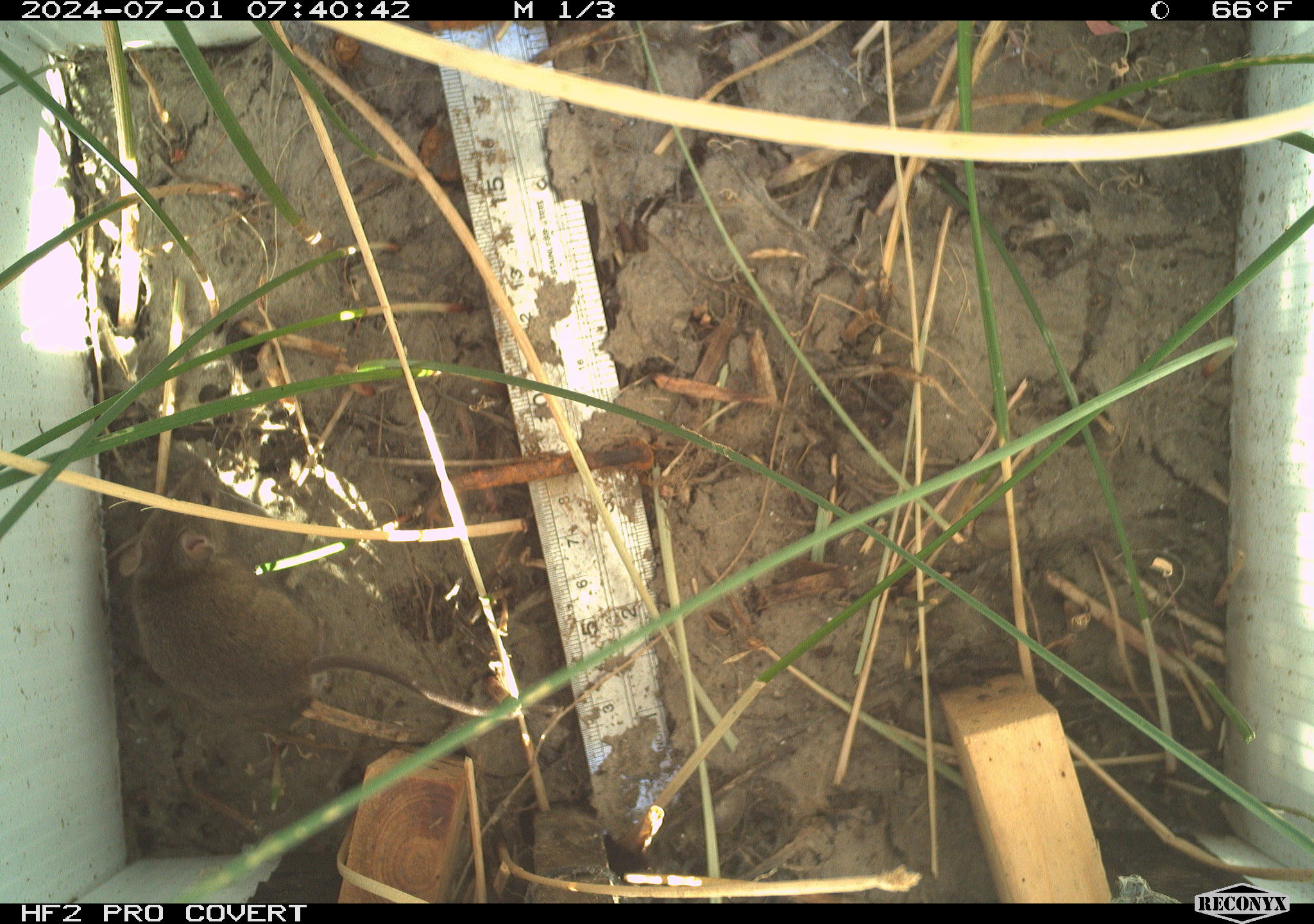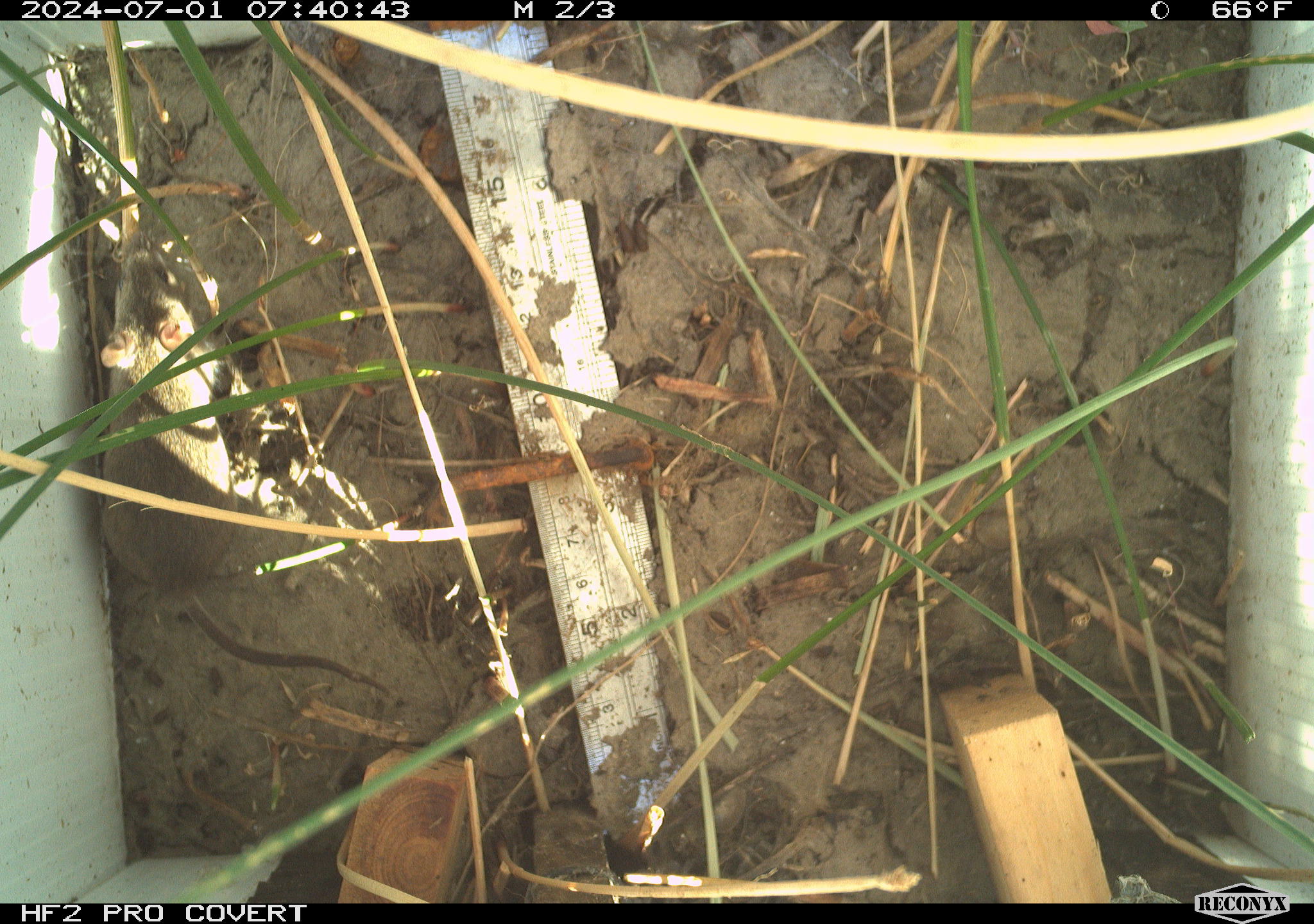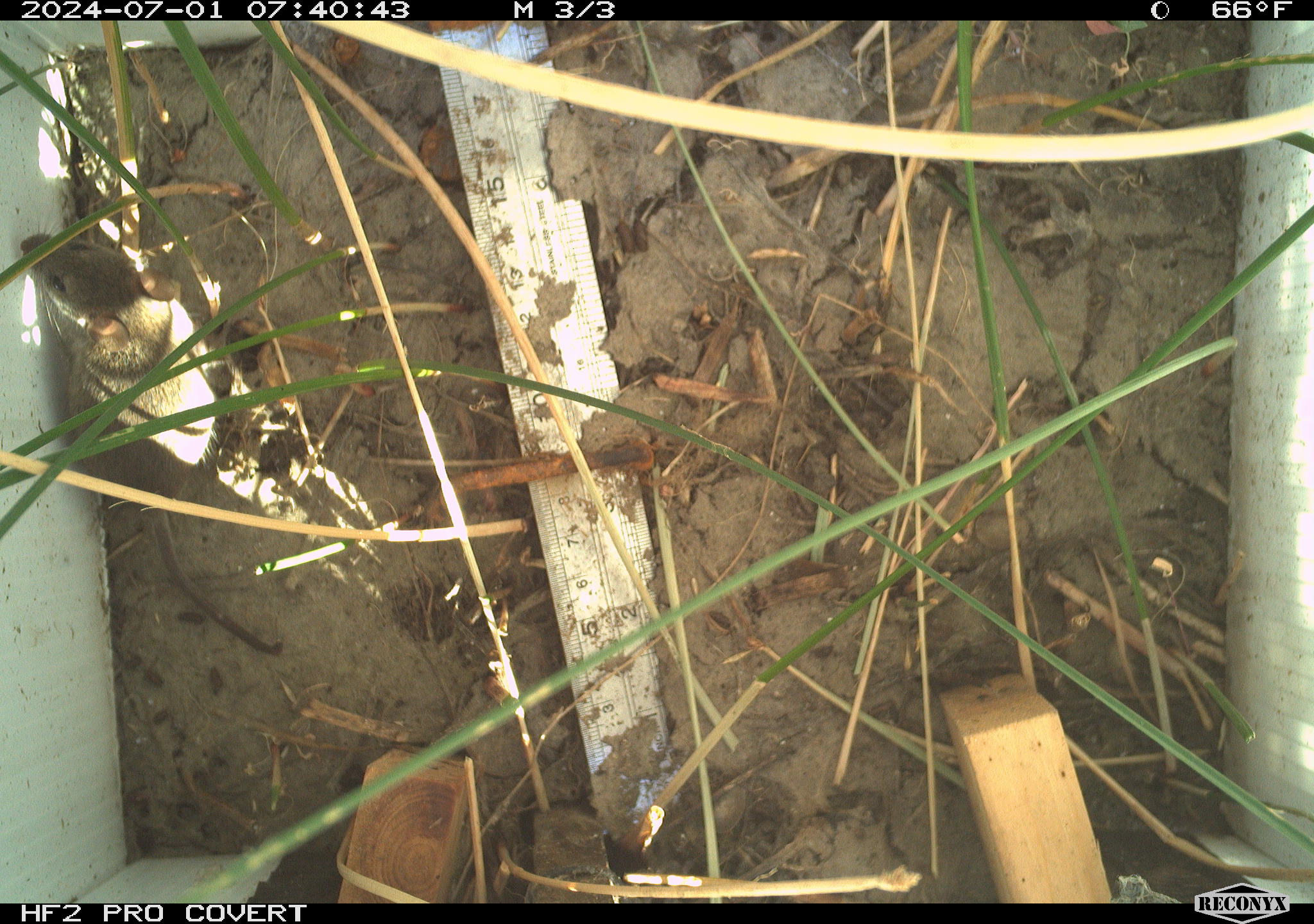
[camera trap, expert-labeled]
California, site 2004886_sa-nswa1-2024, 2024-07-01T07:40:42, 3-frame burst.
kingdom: Animalia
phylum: Chordata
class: Mammalia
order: Rodentia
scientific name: Rodentia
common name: rodent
Rodent (Rodentia).